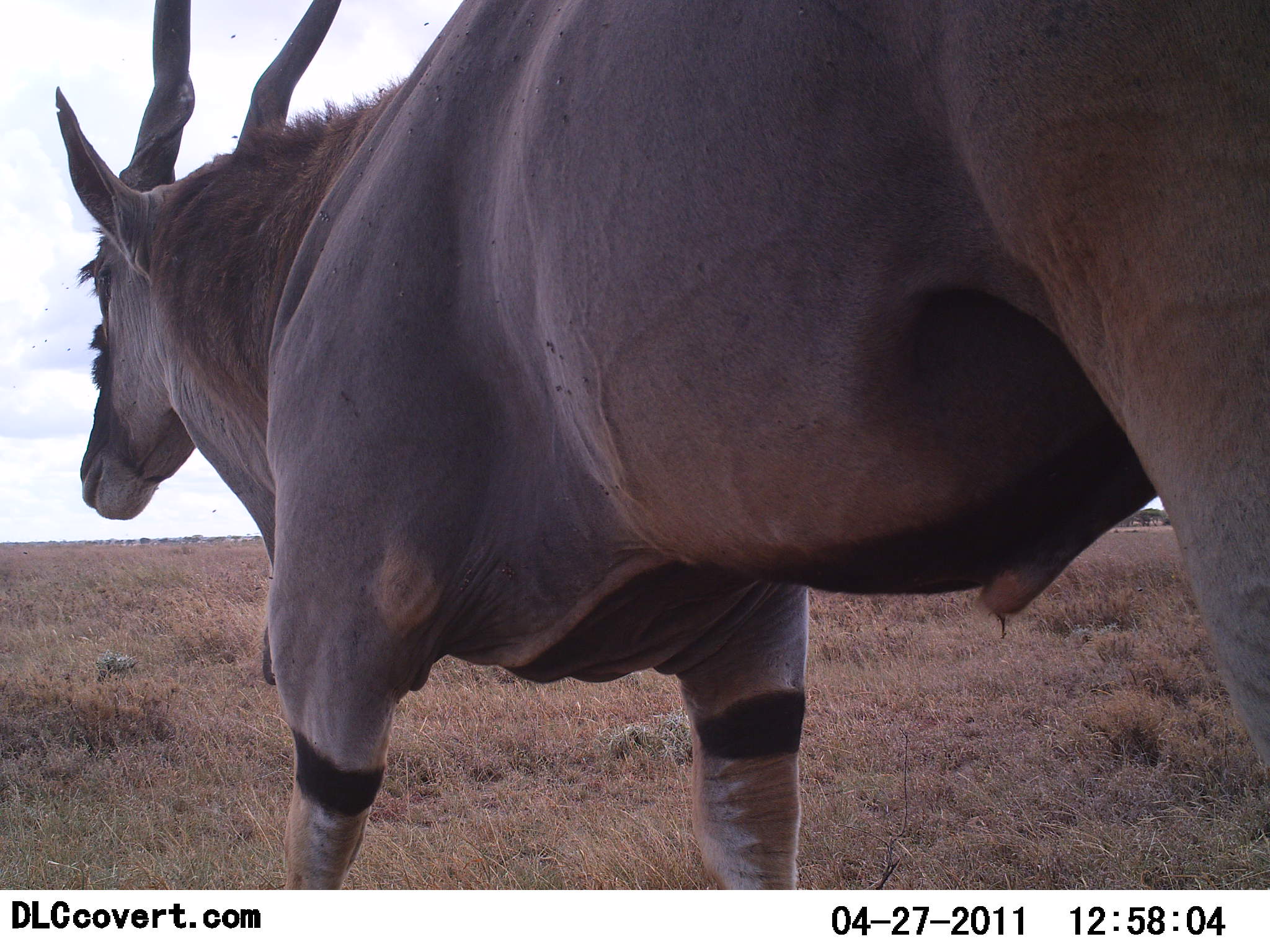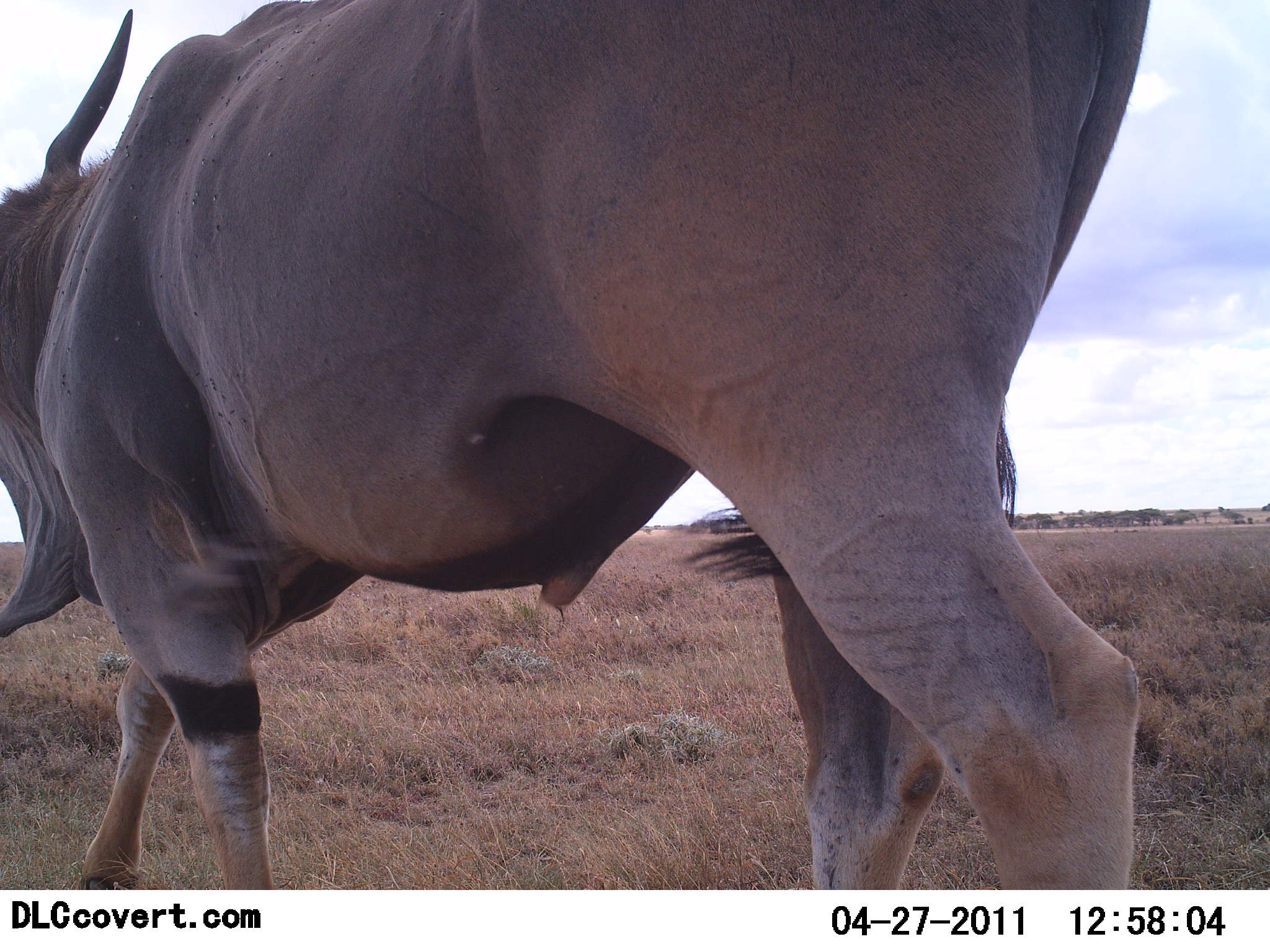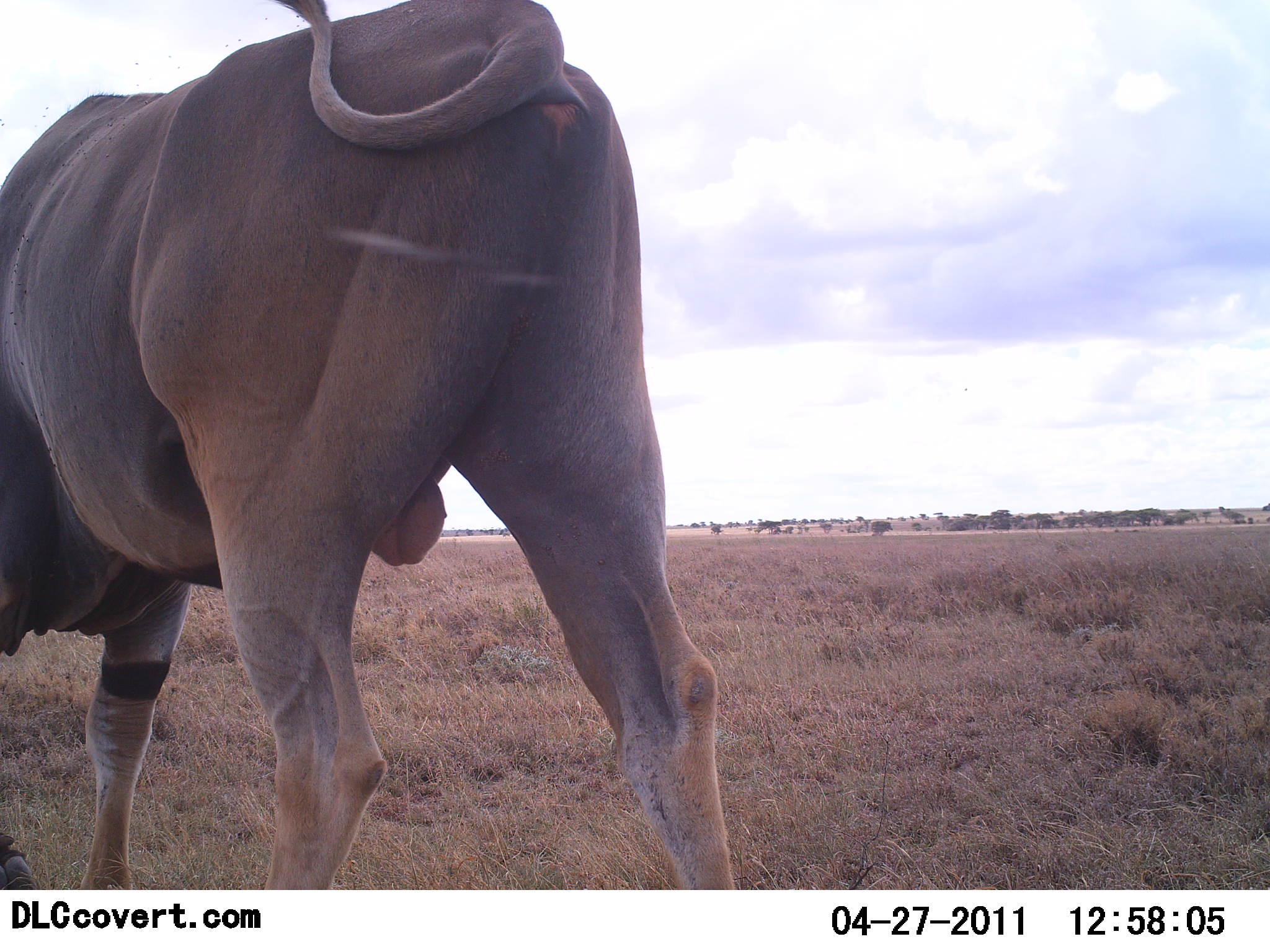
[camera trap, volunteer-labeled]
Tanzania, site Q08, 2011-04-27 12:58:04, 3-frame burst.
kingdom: Animalia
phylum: Chordata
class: Mammalia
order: Artiodactyla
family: Bovidae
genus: Tragelaphus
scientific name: Tragelaphus oryx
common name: eland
Eland (Tragelaphus oryx), count 1. Behavior (volunteer vote fractions): standing 17%, resting 0%, moving 92%, interacting 0%. Young present (vote fraction): 0%. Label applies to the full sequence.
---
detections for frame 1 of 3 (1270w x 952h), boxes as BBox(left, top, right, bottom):
animal: BBox(53, 0, 1269, 889)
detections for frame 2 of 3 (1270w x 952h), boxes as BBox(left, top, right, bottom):
animal: BBox(1, 0, 1152, 890)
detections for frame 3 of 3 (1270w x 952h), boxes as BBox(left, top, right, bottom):
animal: BBox(0, 0, 734, 890)